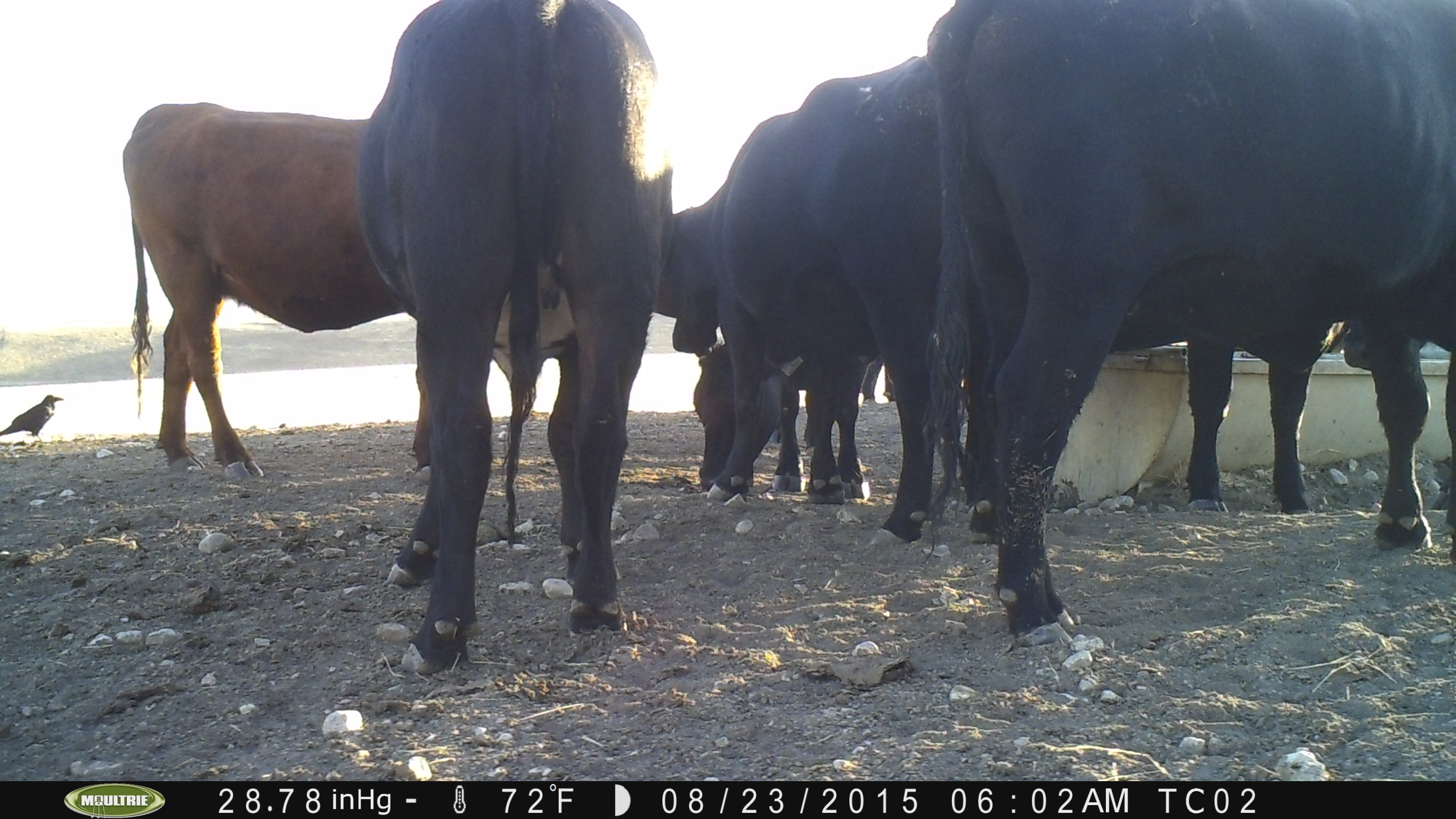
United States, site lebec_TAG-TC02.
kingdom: Animalia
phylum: Chordata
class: Mammalia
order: Artiodactyla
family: Bovidae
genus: Bos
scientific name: Bos taurus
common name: domestic cow